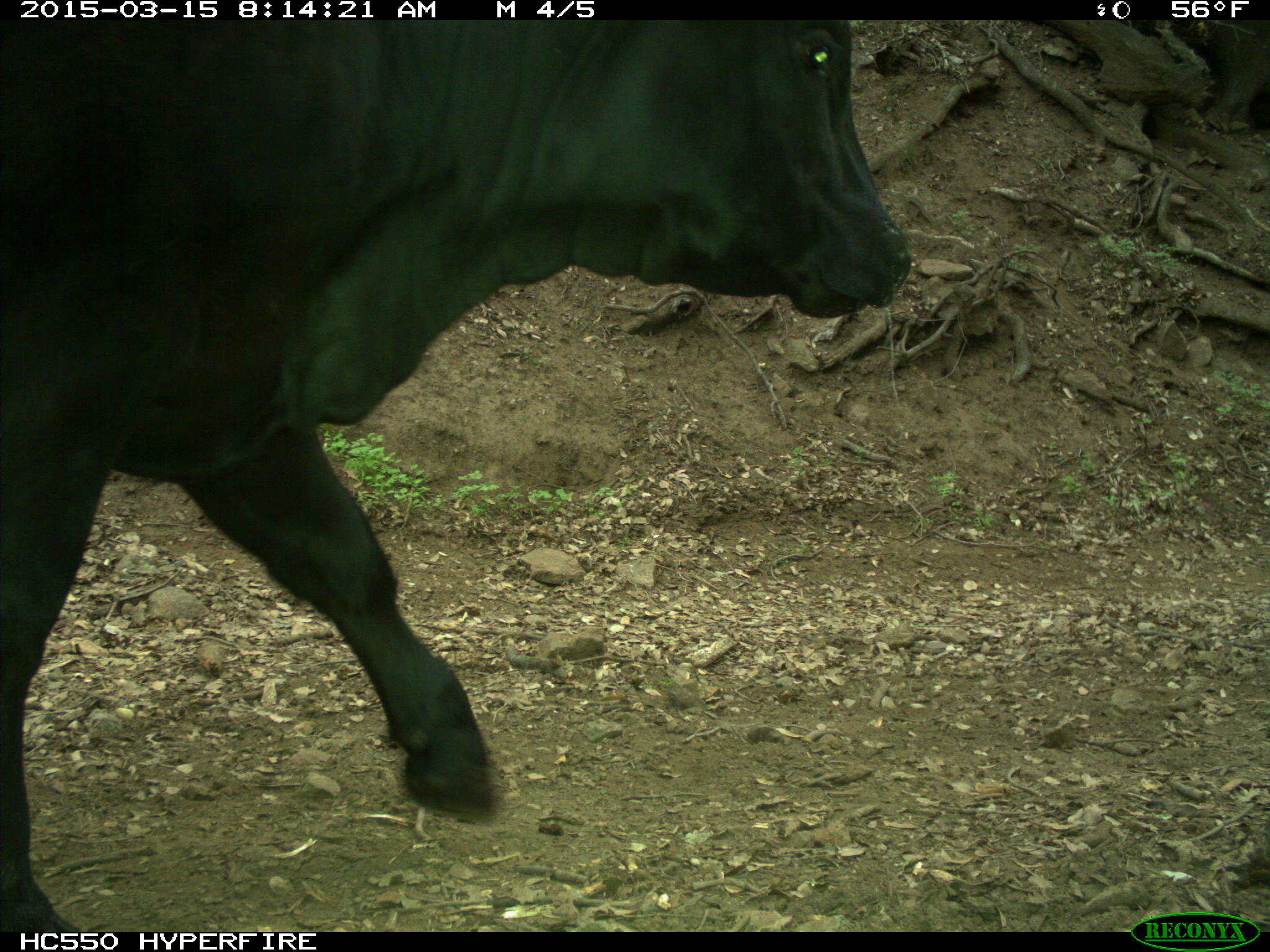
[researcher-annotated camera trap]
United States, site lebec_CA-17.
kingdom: Animalia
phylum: Chordata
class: Mammalia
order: Artiodactyla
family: Bovidae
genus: Bos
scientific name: Bos taurus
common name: domestic cow